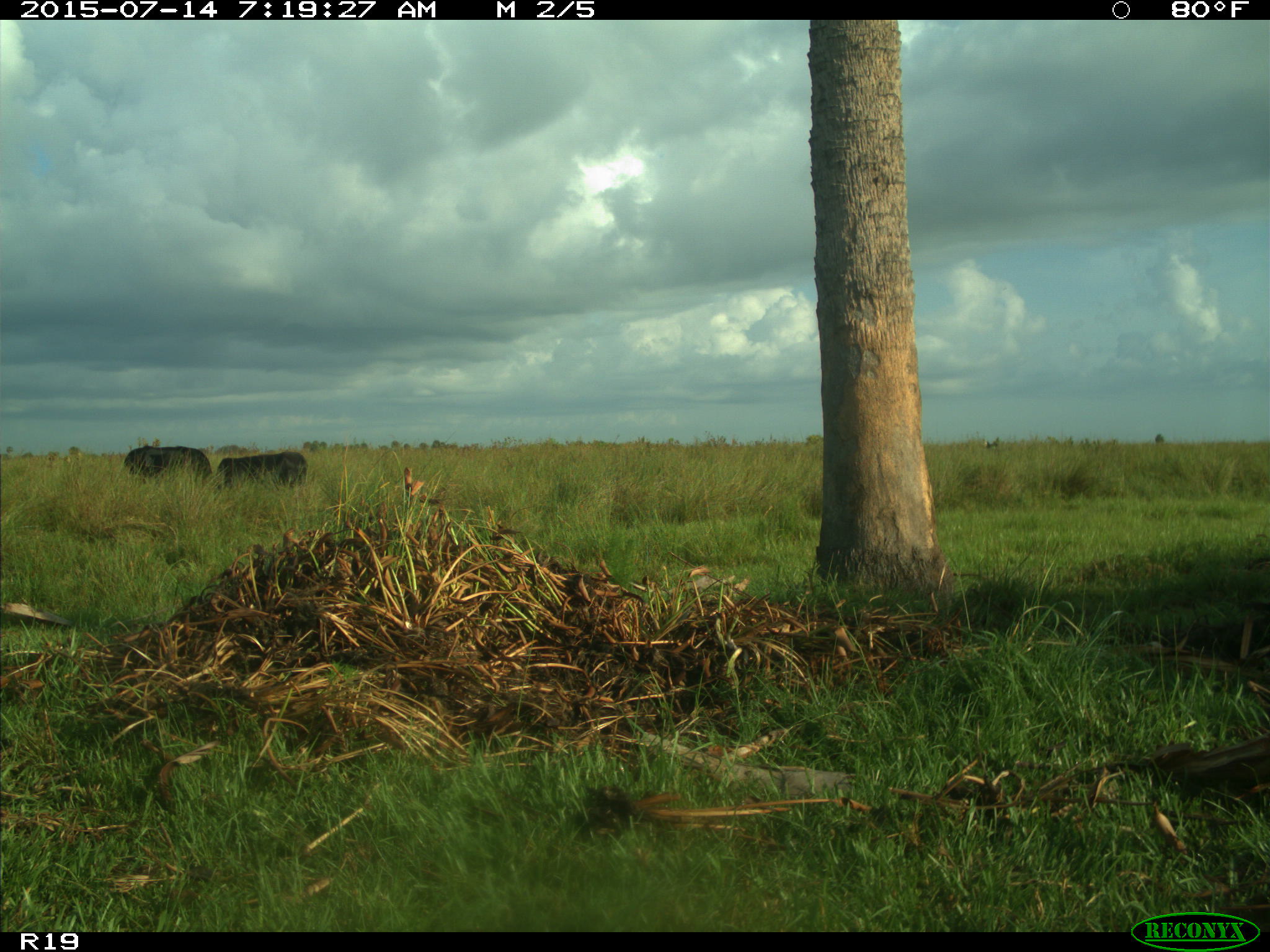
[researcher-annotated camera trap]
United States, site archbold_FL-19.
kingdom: Animalia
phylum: Chordata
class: Mammalia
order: Artiodactyla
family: Bovidae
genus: Bos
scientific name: Bos taurus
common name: domestic cow